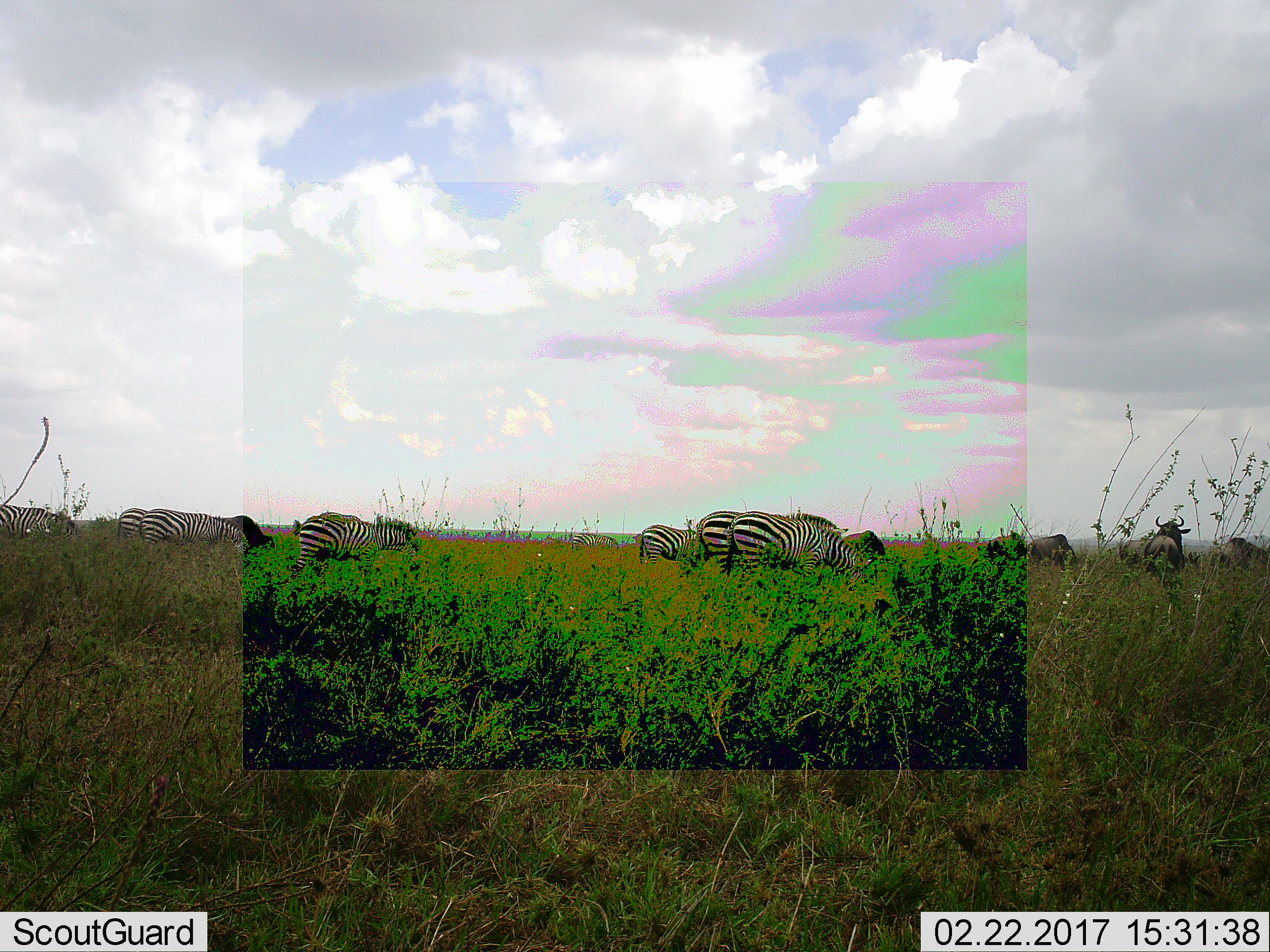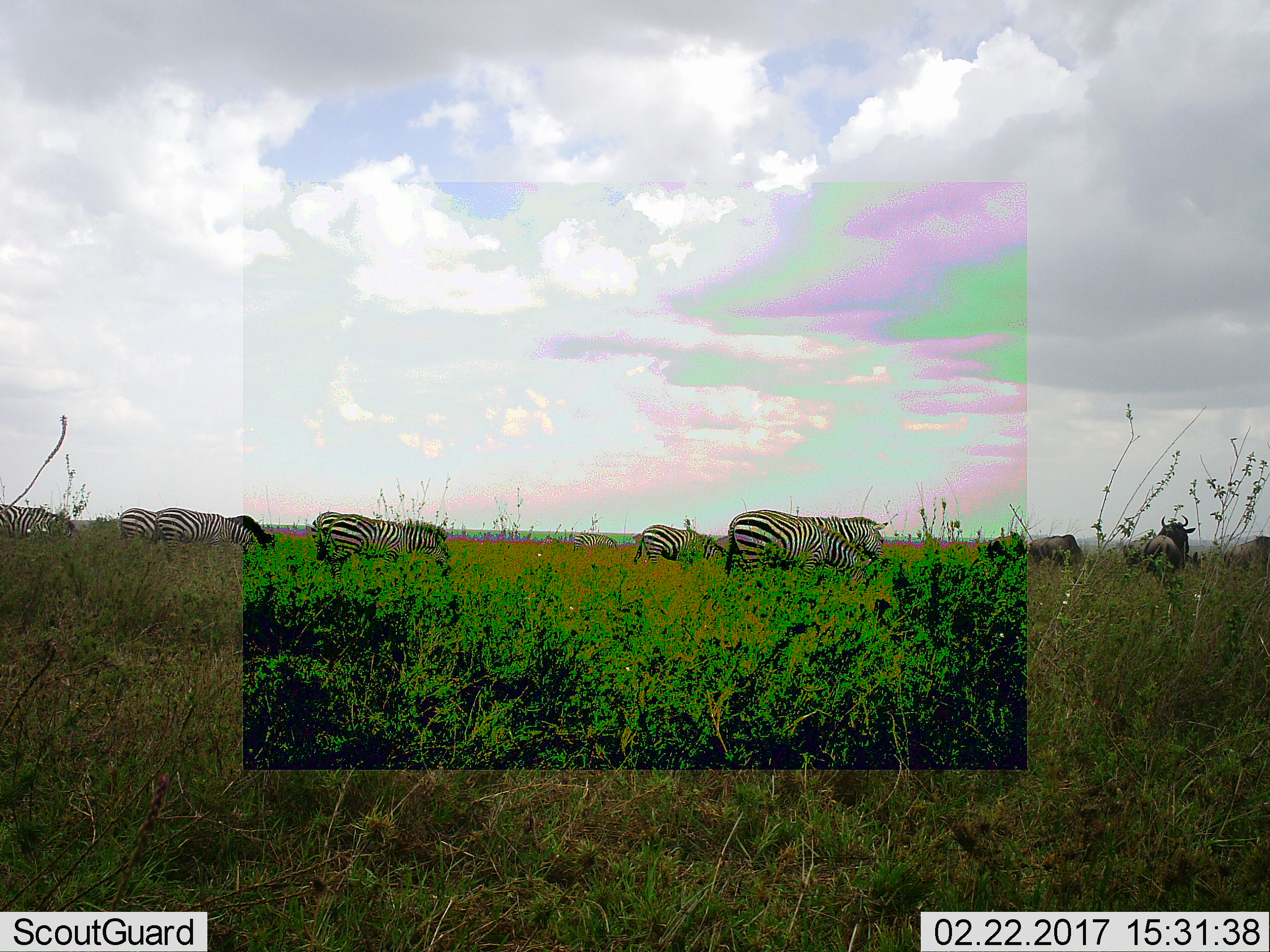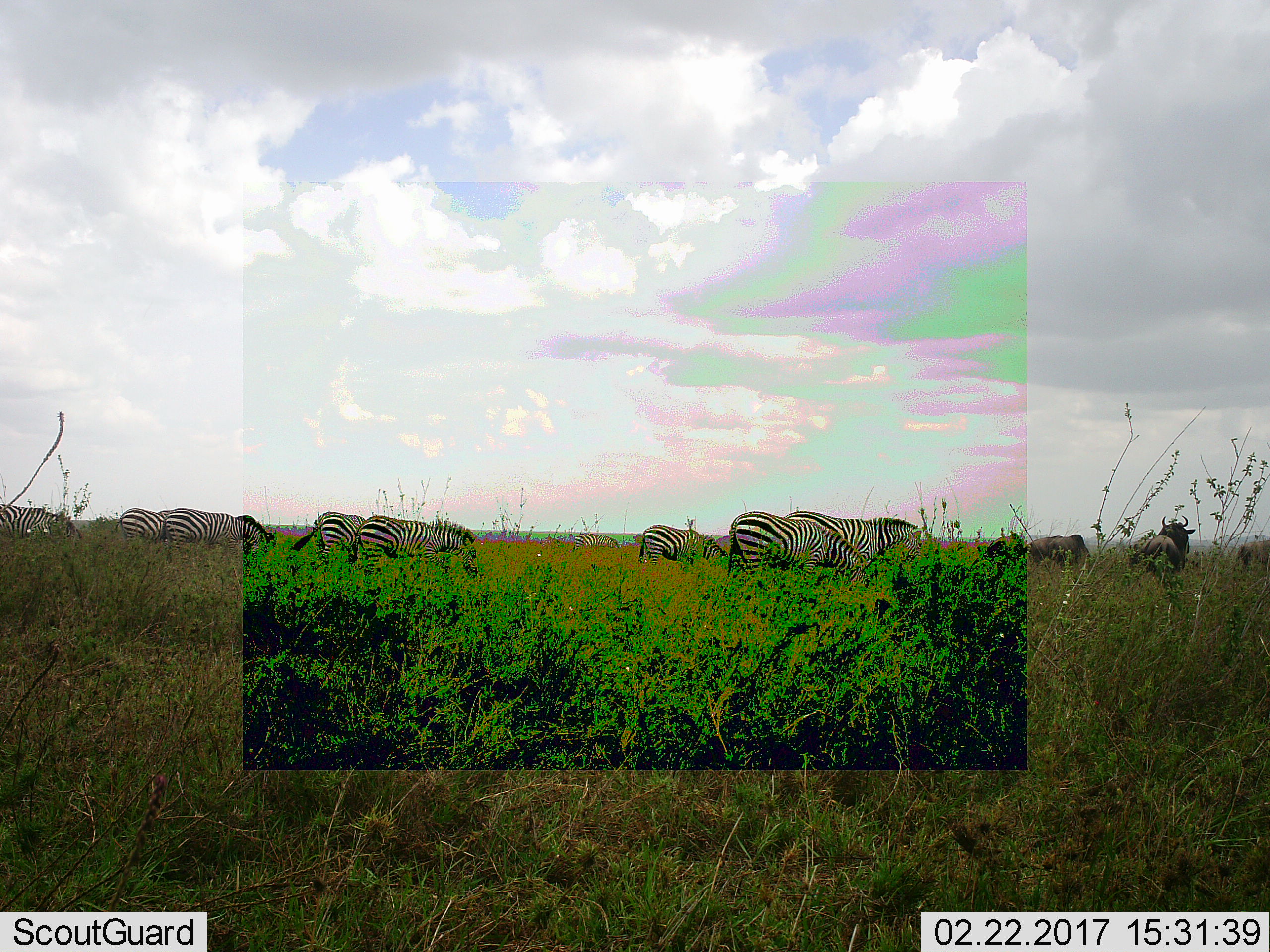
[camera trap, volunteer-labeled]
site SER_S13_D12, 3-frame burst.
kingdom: Animalia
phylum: Chordata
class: Mammalia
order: Perissodactyla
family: Equidae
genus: Equus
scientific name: Equus quagga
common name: plains zebra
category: zebraplains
Zebraplains (plains zebra) (Equus quagga), count 7. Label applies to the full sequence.